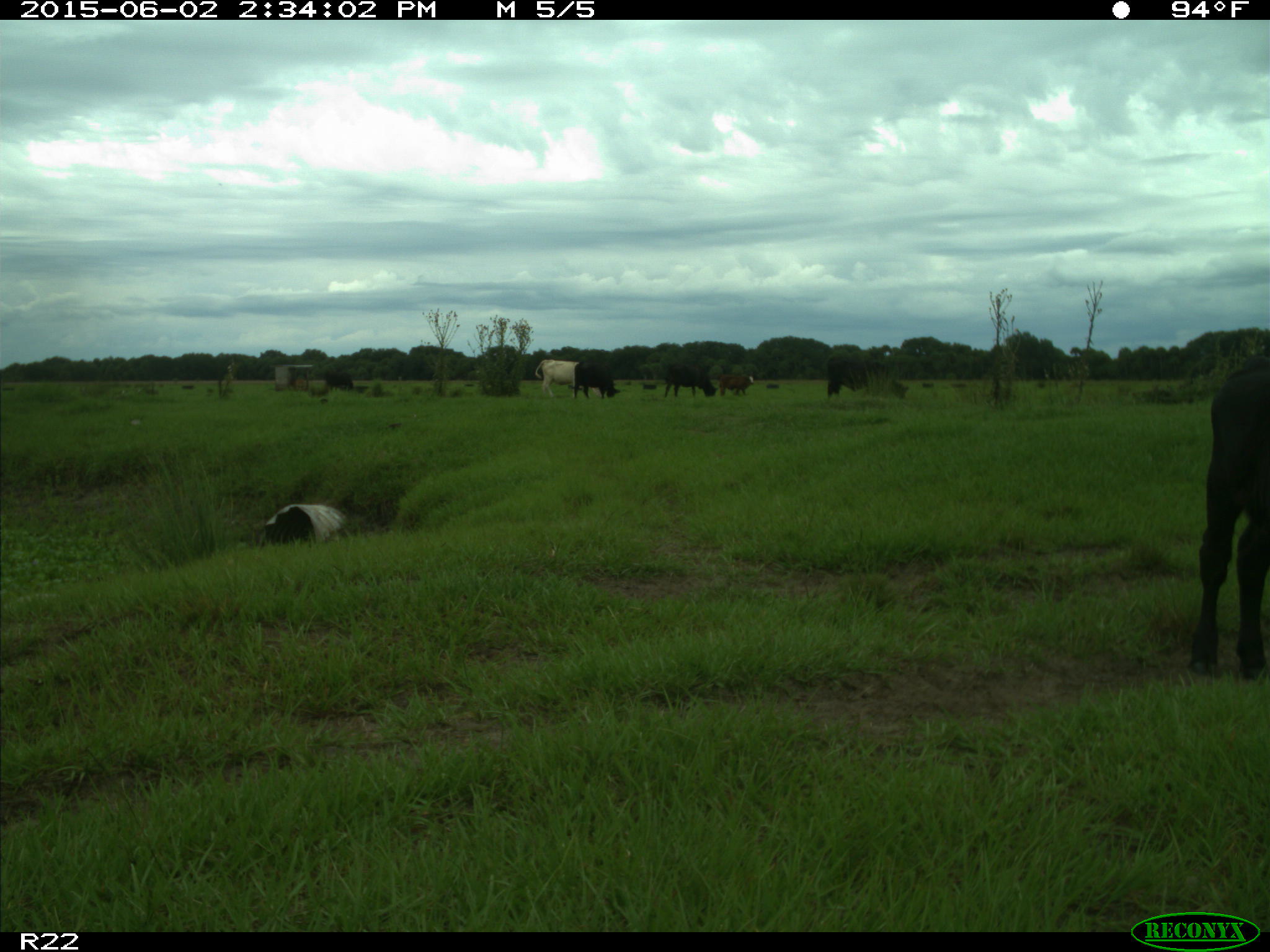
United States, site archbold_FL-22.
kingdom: Animalia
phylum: Chordata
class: Mammalia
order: Artiodactyla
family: Bovidae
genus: Bos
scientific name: Bos taurus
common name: domestic cow